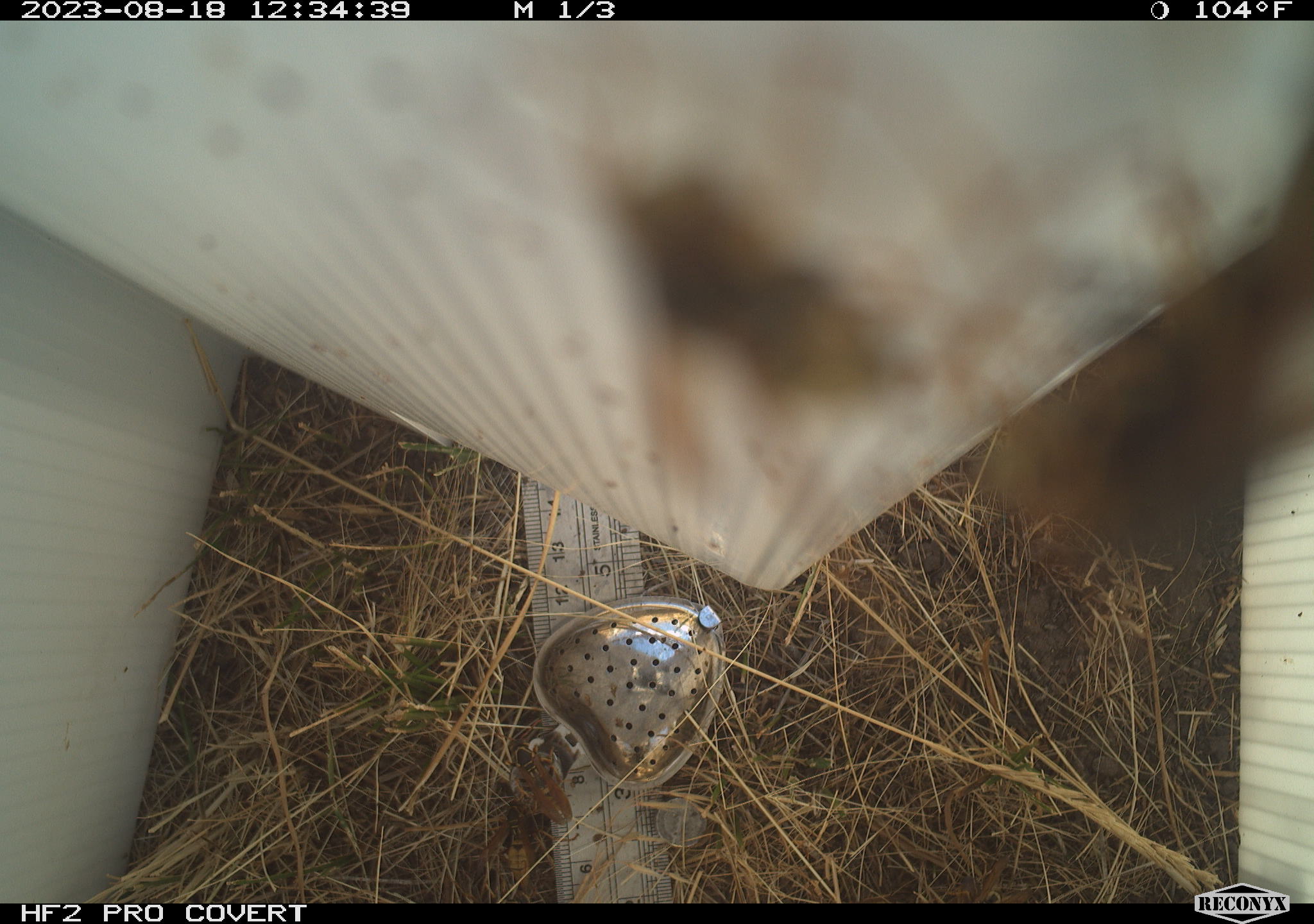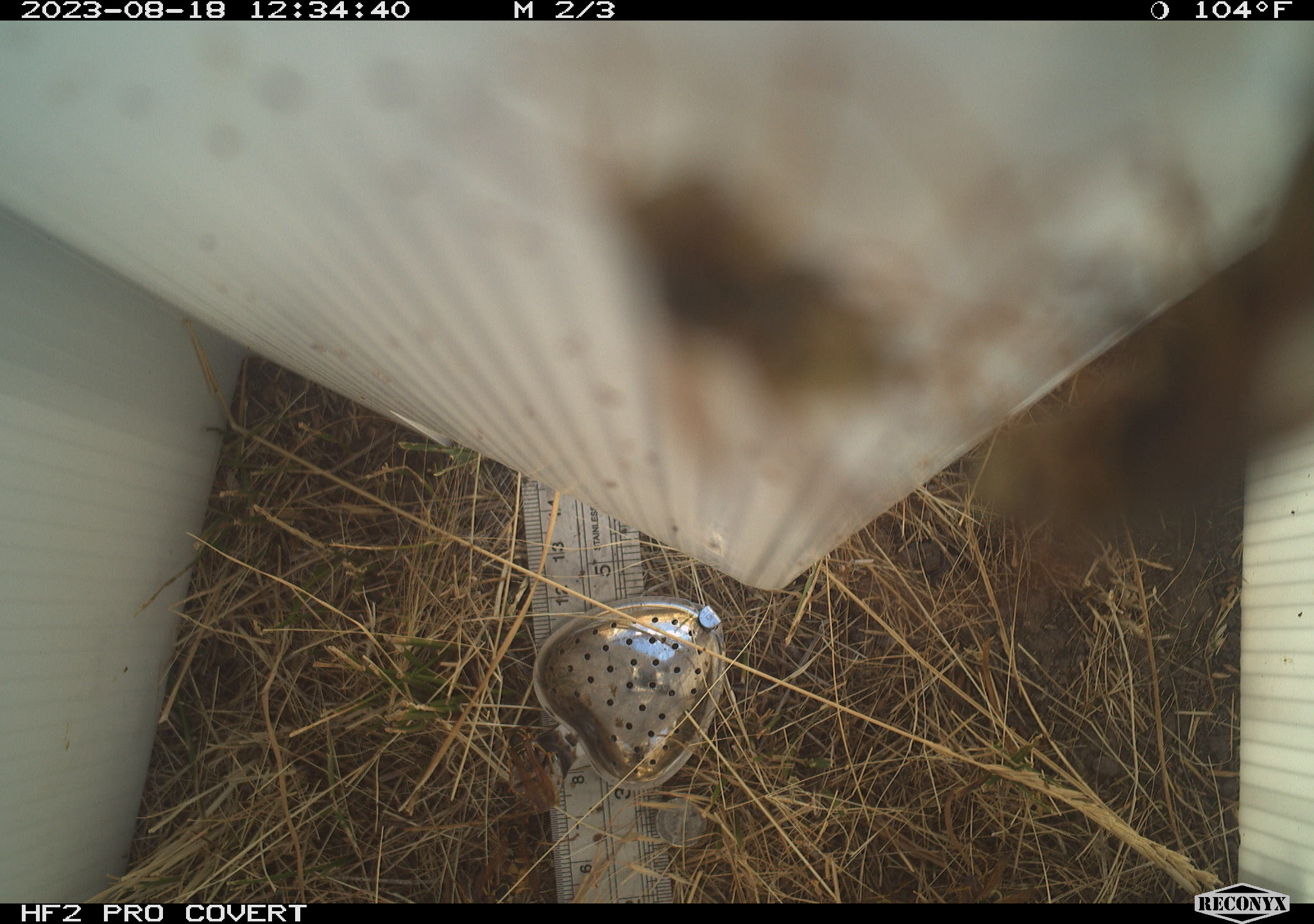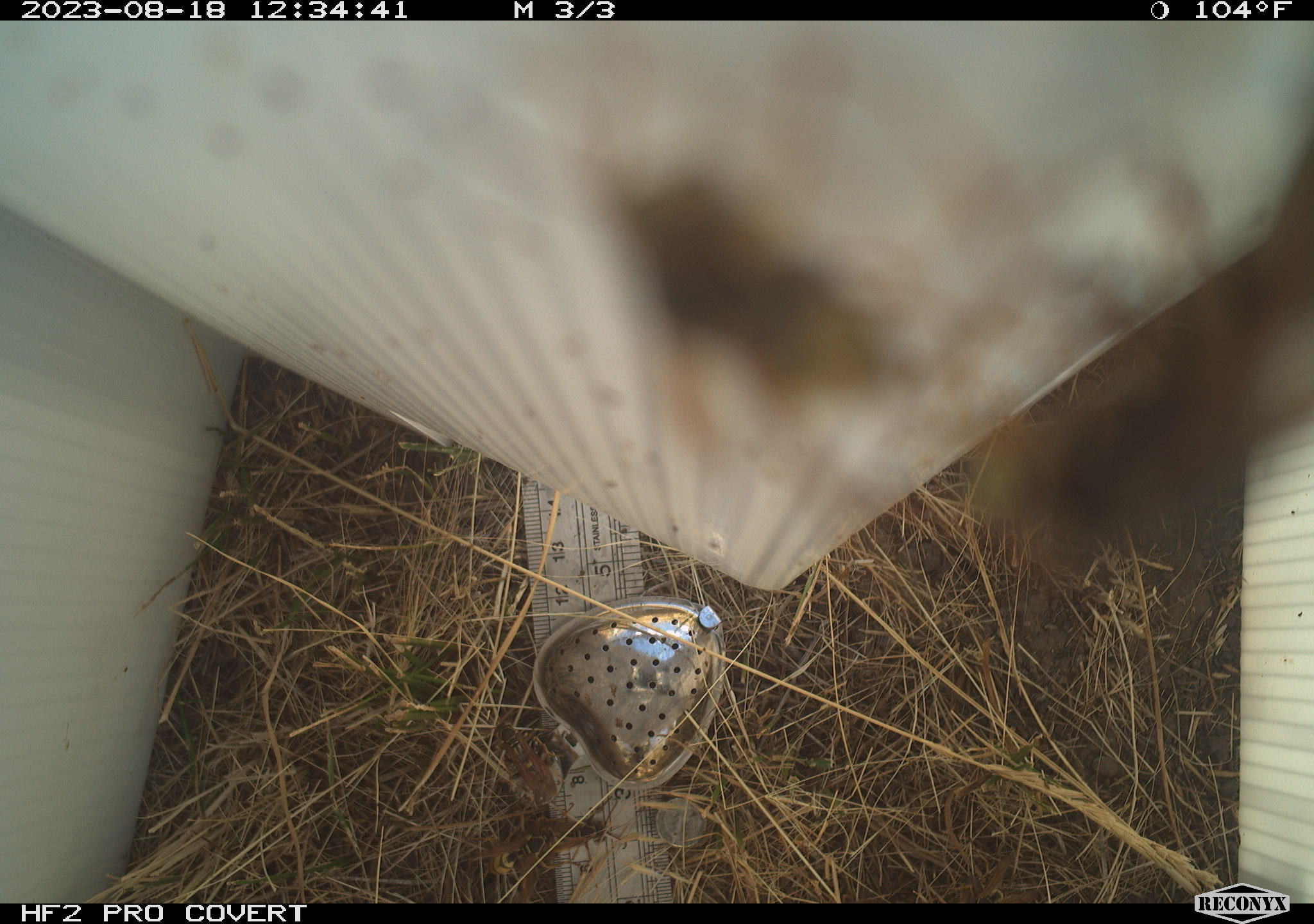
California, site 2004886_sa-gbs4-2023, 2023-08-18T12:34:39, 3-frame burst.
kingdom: Animalia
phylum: Arthropoda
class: Insecta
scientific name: Insecta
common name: insect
Insect (Insecta).